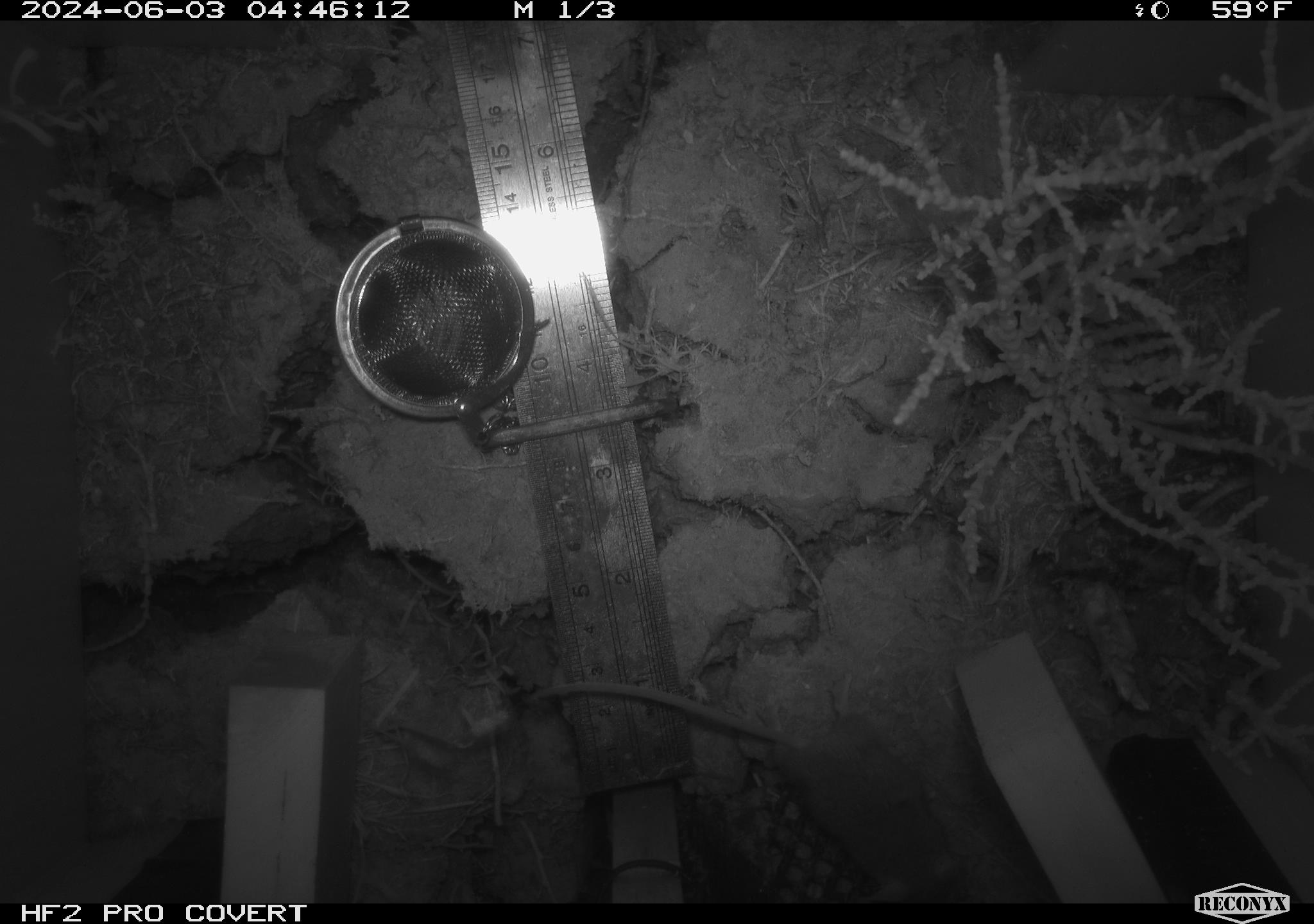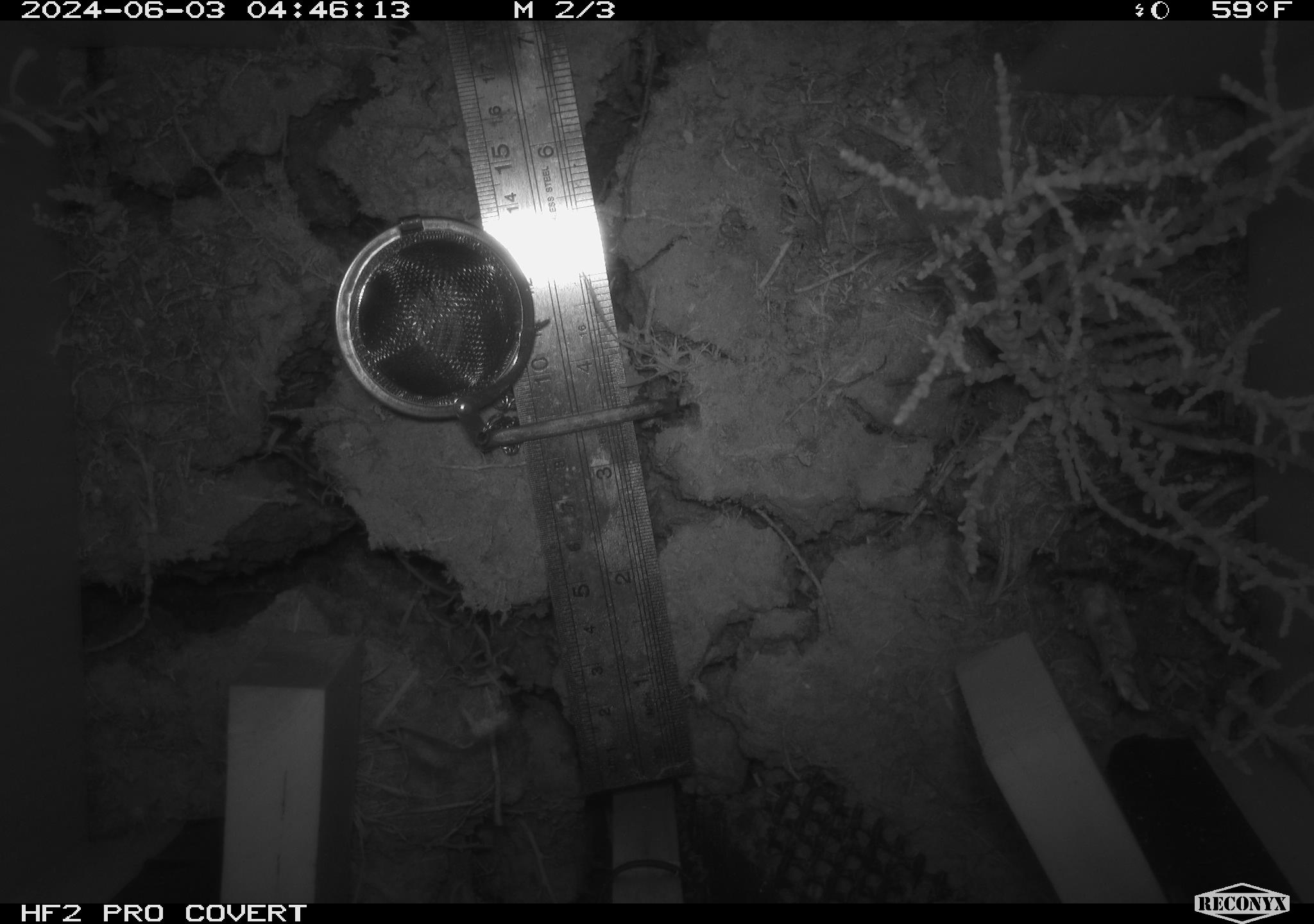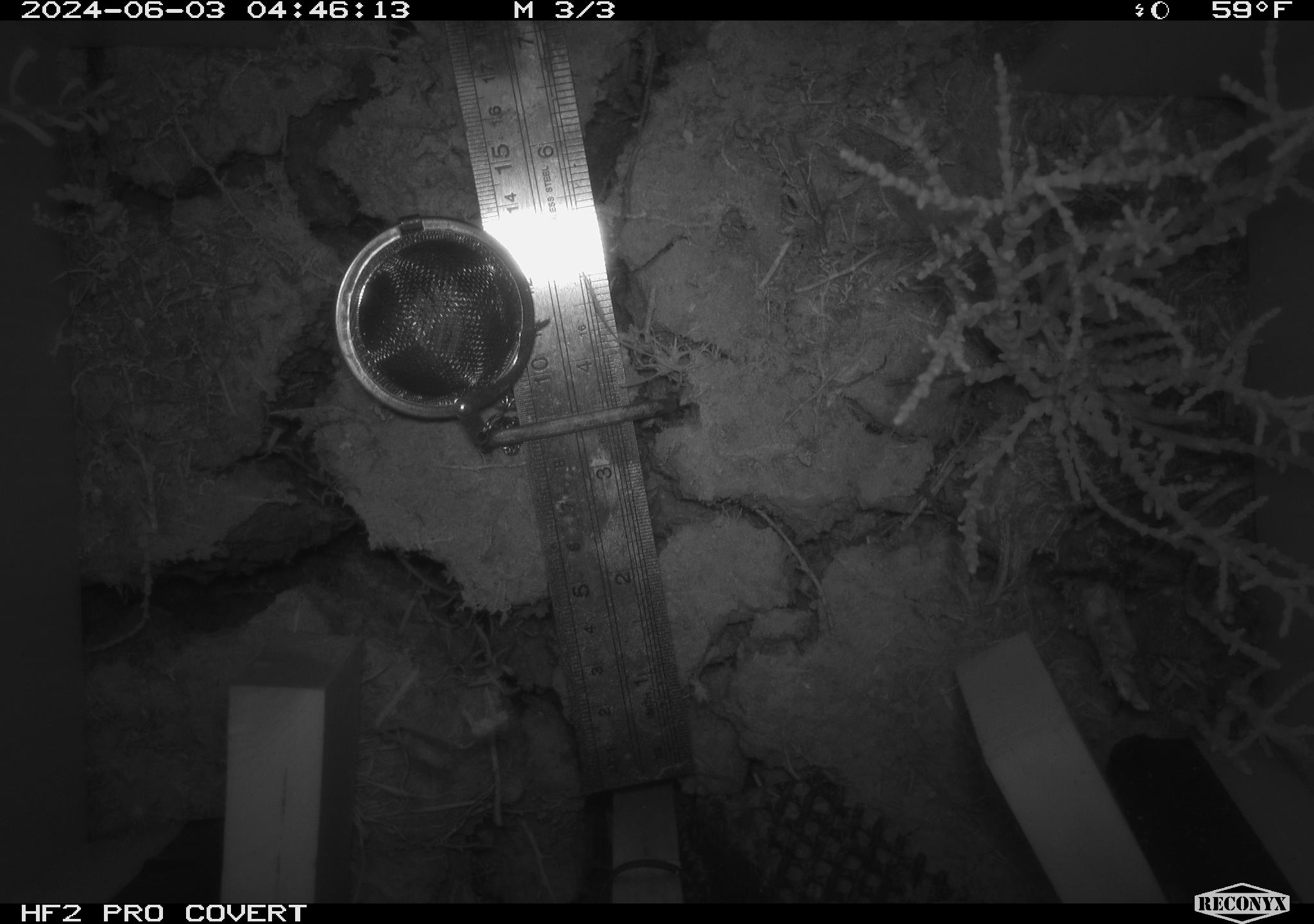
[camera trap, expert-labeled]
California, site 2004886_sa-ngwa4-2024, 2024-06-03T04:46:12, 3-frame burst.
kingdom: Animalia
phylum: Chordata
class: Mammalia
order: Rodentia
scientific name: Rodentia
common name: mouse species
Mouse species (Rodentia).